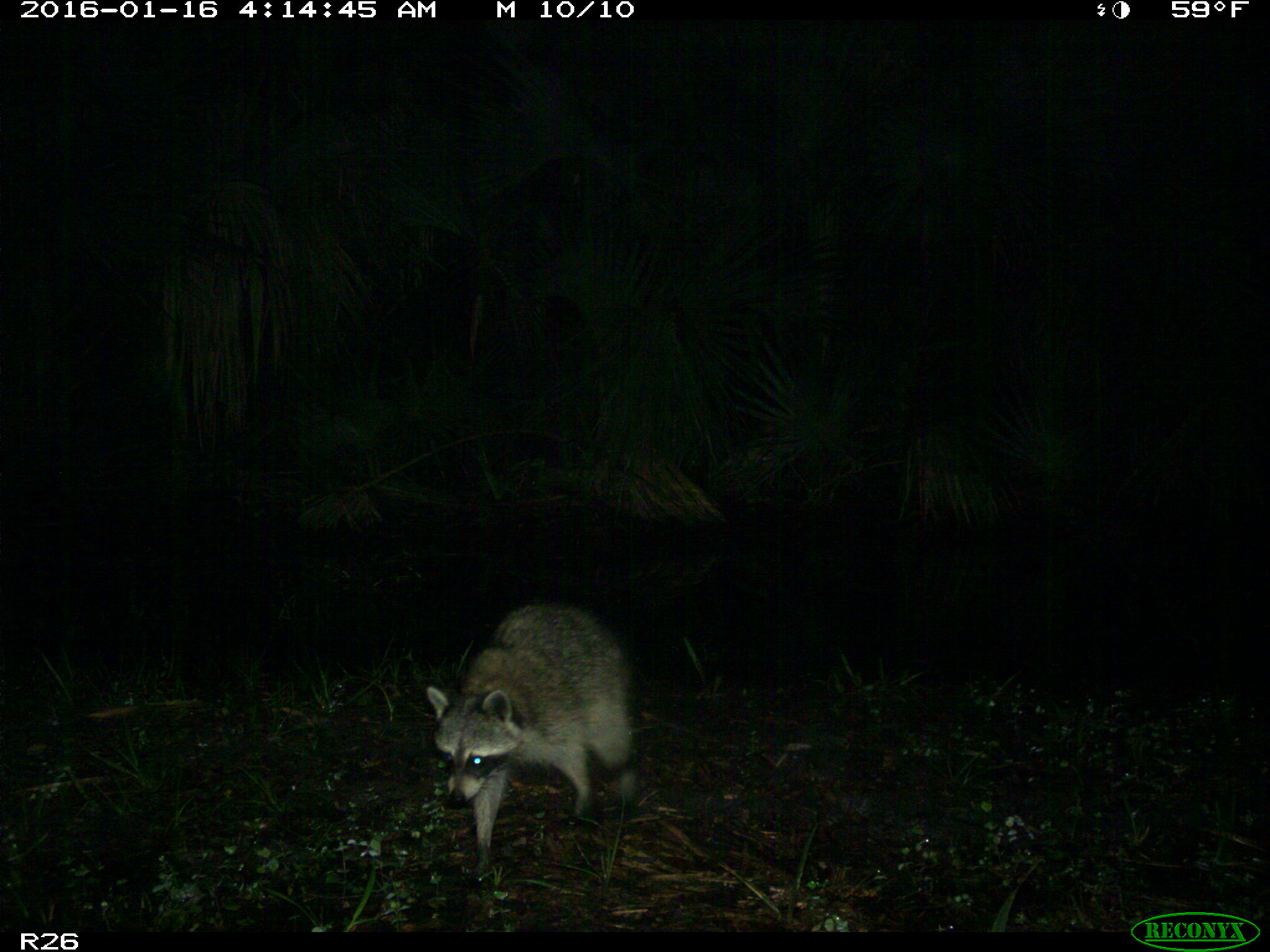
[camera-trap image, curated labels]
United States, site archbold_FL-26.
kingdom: Animalia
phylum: Chordata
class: Mammalia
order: Carnivora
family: Procyonidae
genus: Procyon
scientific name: Procyon lotor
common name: common raccoon